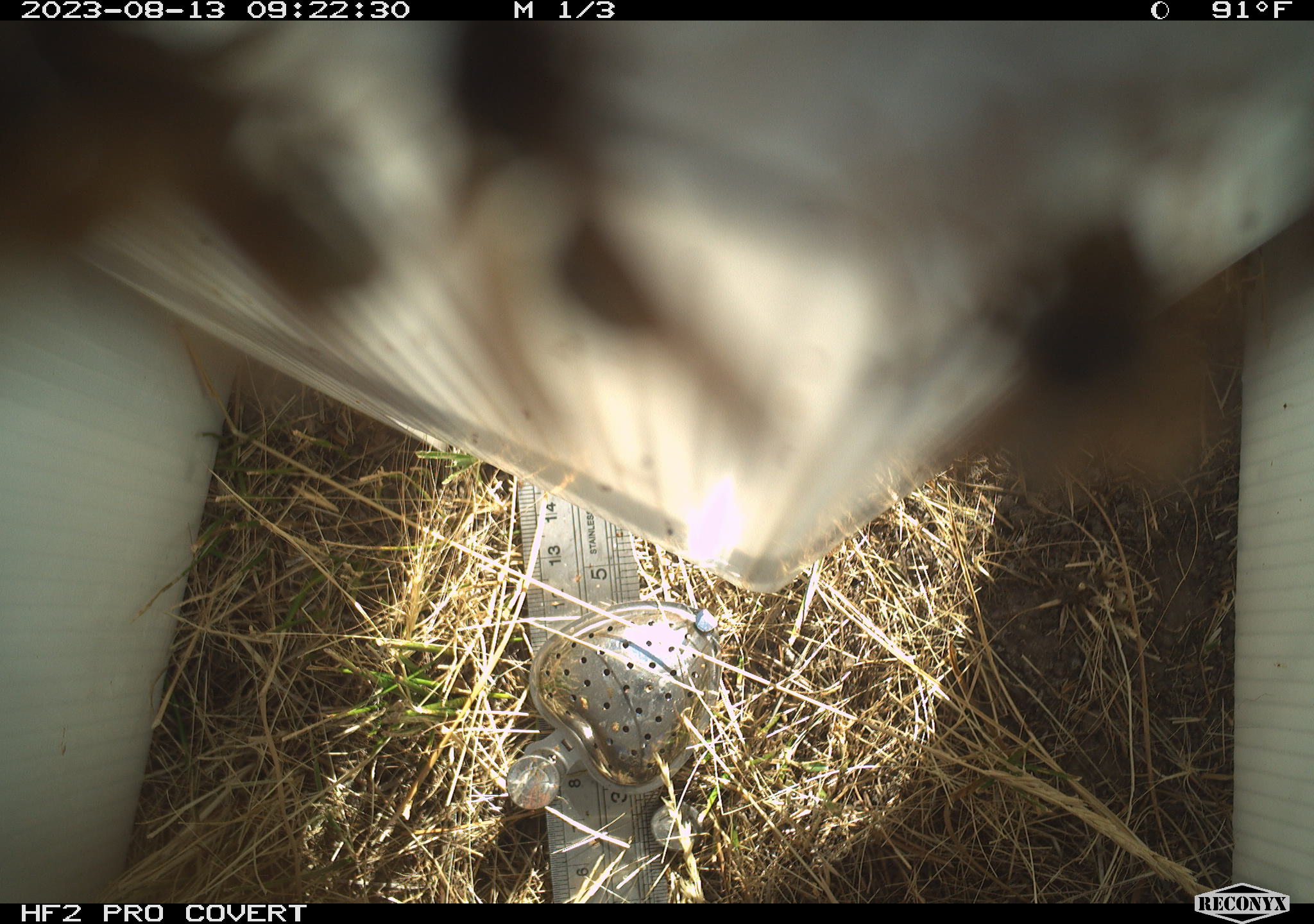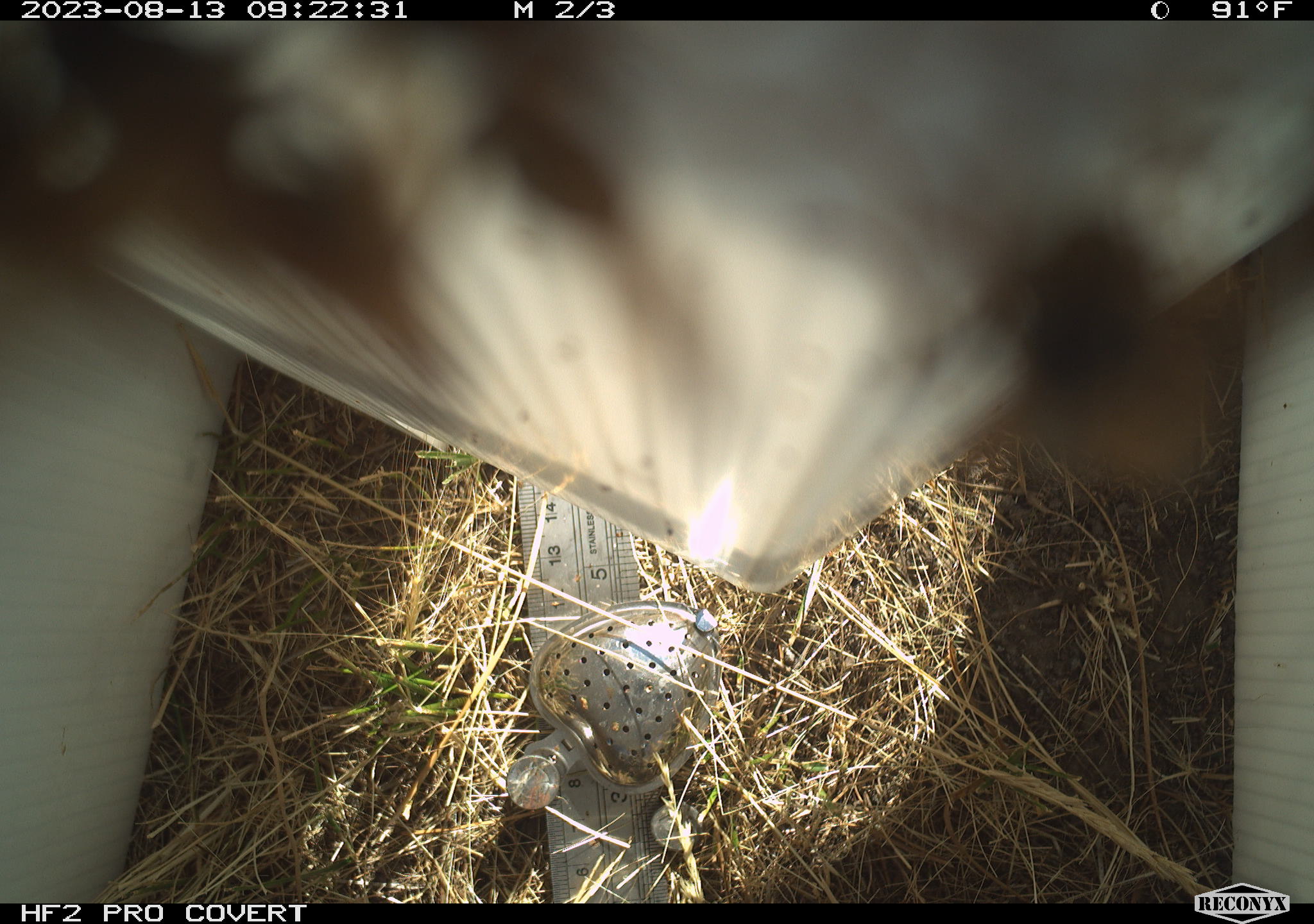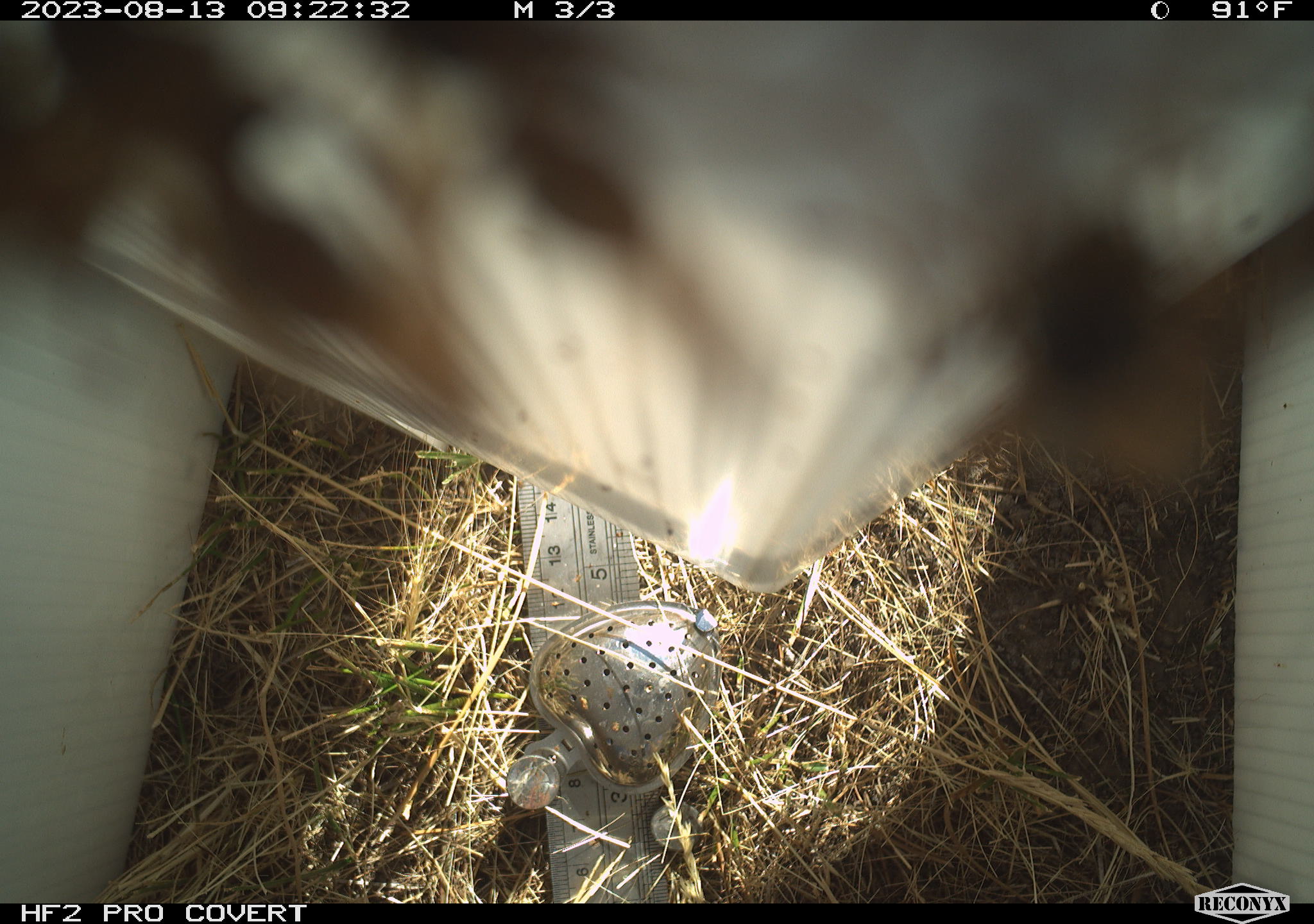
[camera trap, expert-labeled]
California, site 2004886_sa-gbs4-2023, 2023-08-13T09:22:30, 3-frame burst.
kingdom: Animalia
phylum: Arthropoda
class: Insecta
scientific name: Insecta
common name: insect